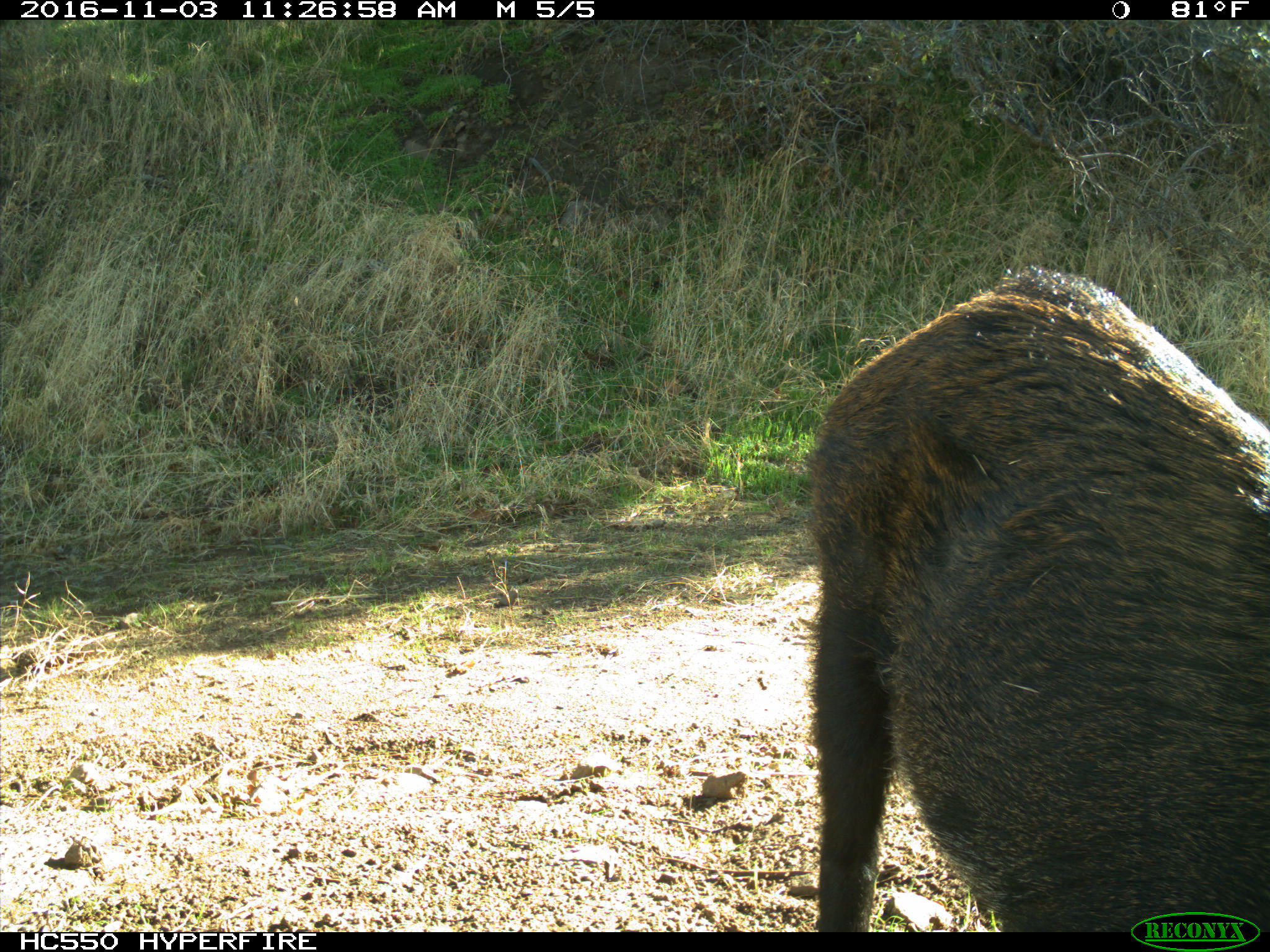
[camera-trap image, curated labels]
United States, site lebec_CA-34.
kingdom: Animalia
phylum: Chordata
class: Mammalia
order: Artiodactyla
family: Suidae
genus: Sus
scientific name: Sus scrofa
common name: wild boar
Sus scrofa (wild boar).